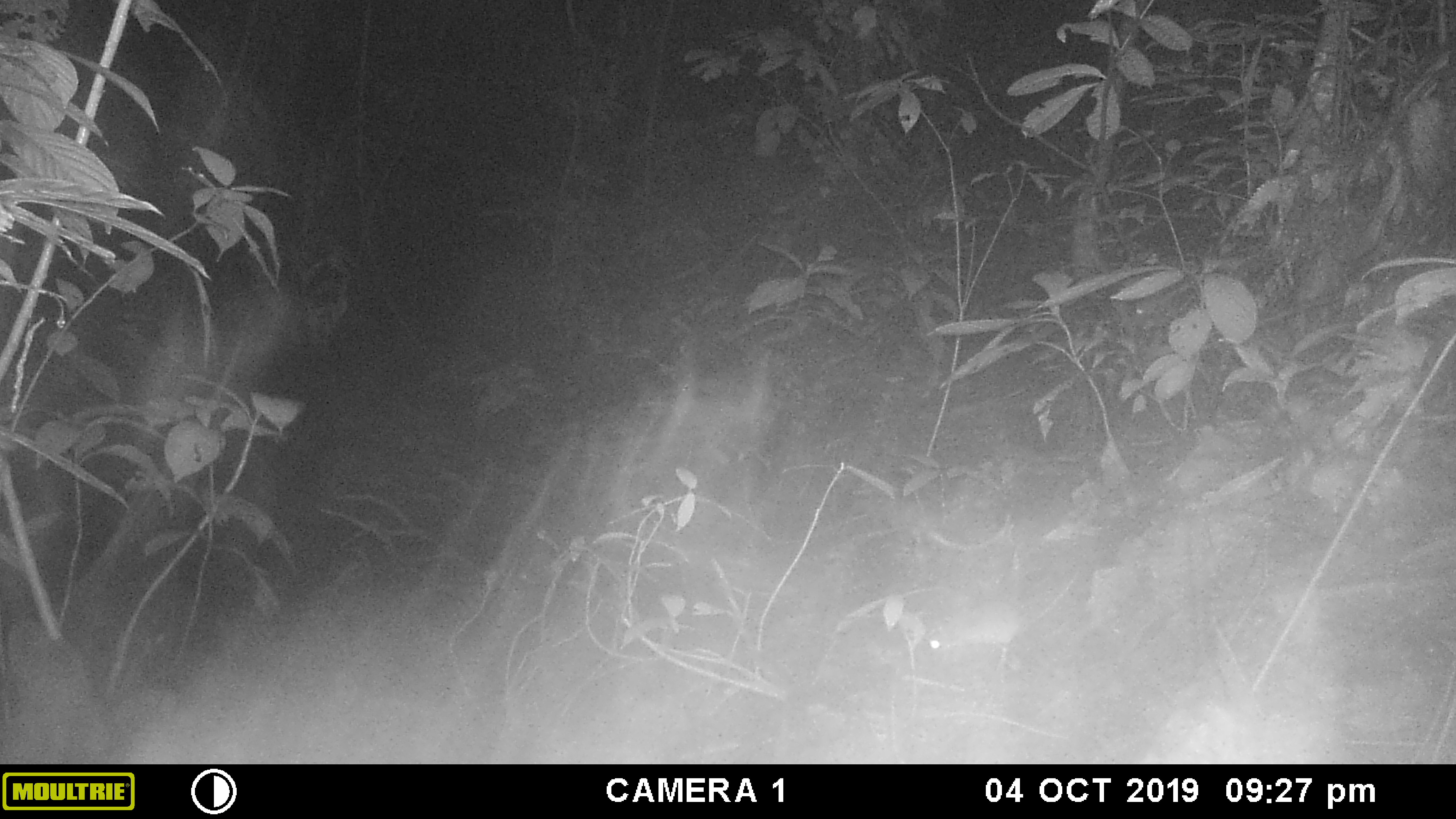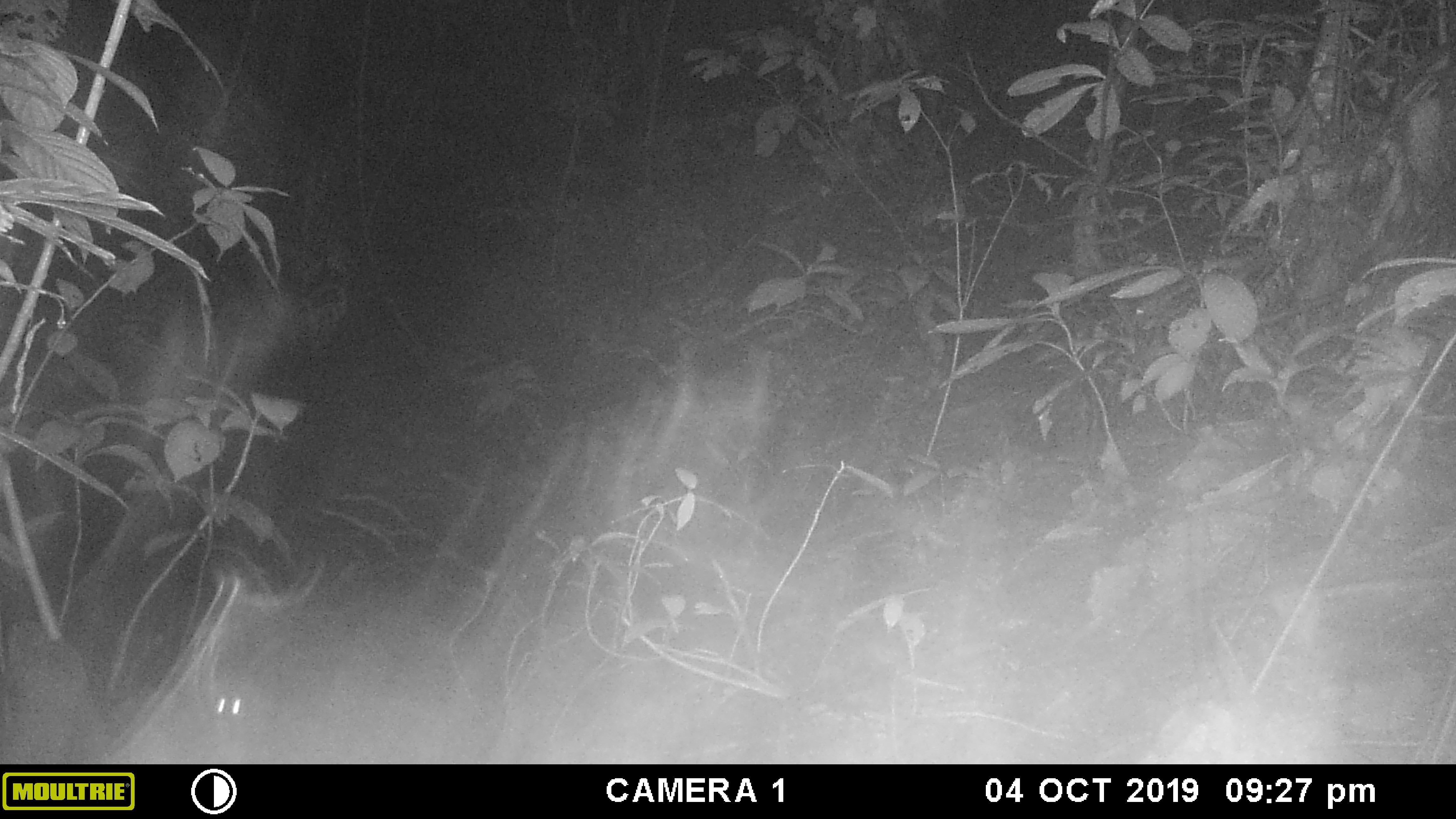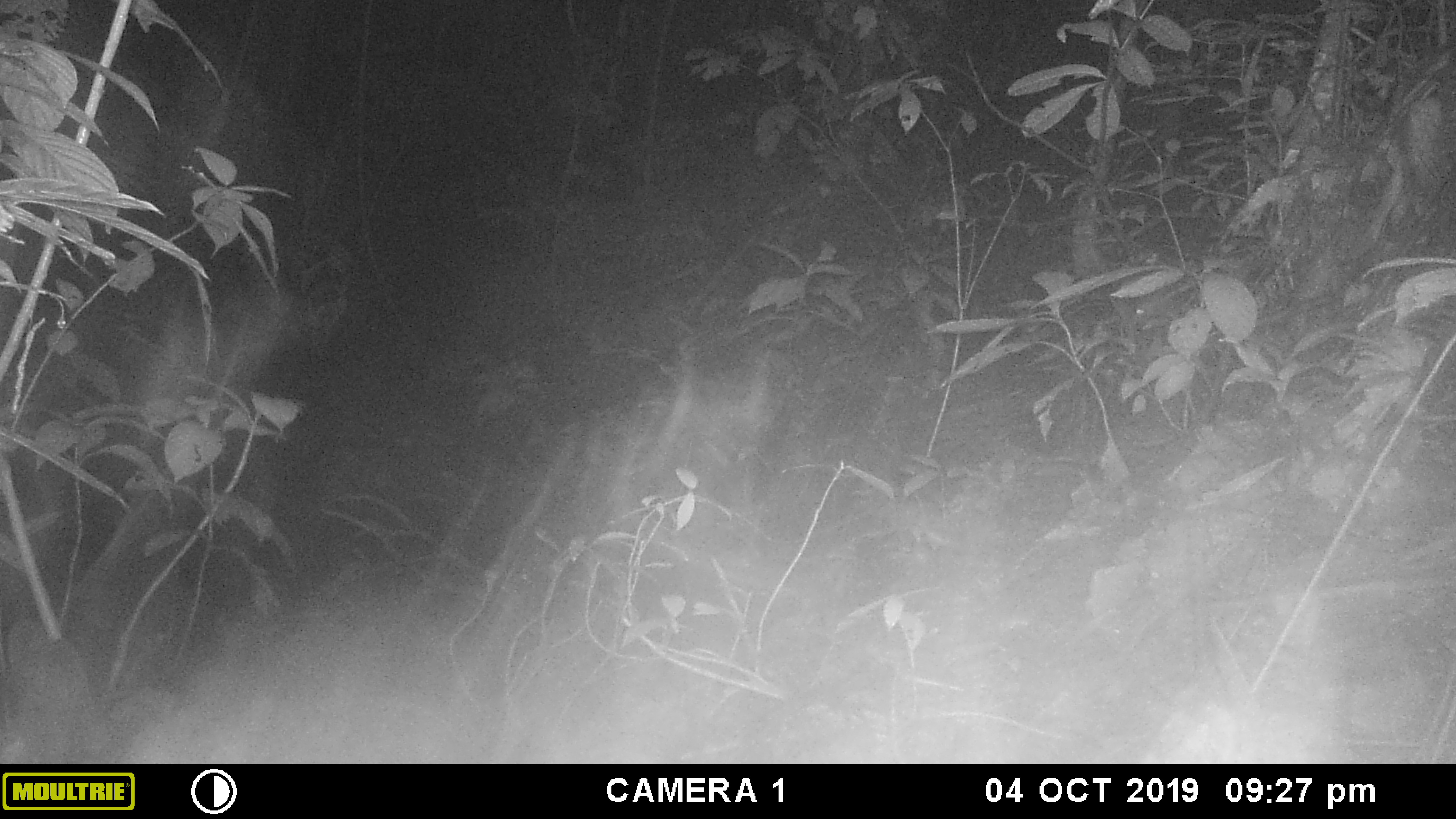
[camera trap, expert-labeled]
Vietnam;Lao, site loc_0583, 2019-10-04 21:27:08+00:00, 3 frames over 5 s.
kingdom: Animalia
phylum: Chordata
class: Mammalia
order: Rodentia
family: Muridae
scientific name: Muridae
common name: old-world mice and rats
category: unidentified murid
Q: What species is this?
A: Unidentified murid (old-world mice and rats) (Muridae).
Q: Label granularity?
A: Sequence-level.